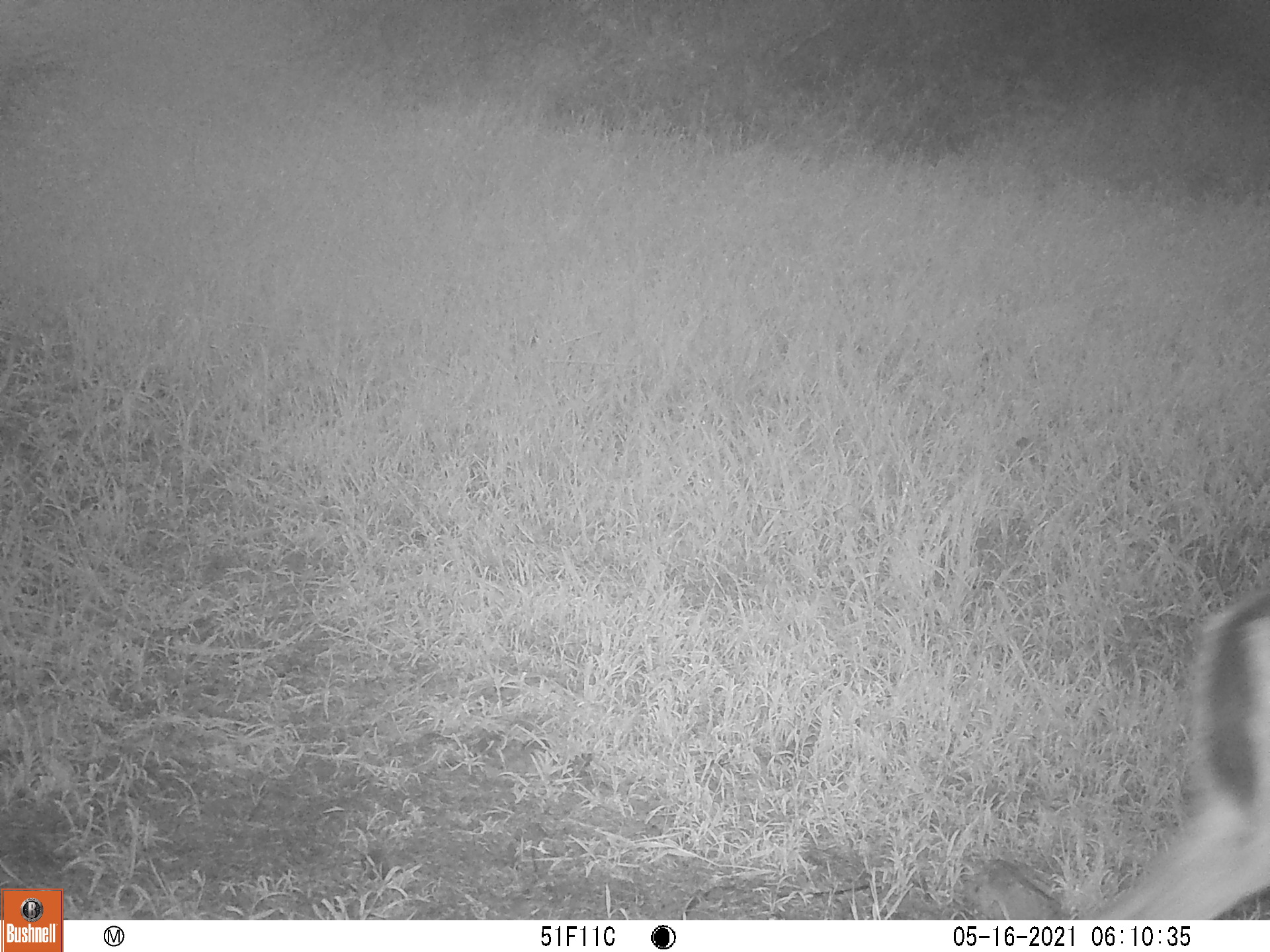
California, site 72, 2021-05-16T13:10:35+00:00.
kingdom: Animalia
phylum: Chordata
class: Mammalia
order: Artiodactyla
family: Cervidae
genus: Odocoileus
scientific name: Odocoileus hemionus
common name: mule deer